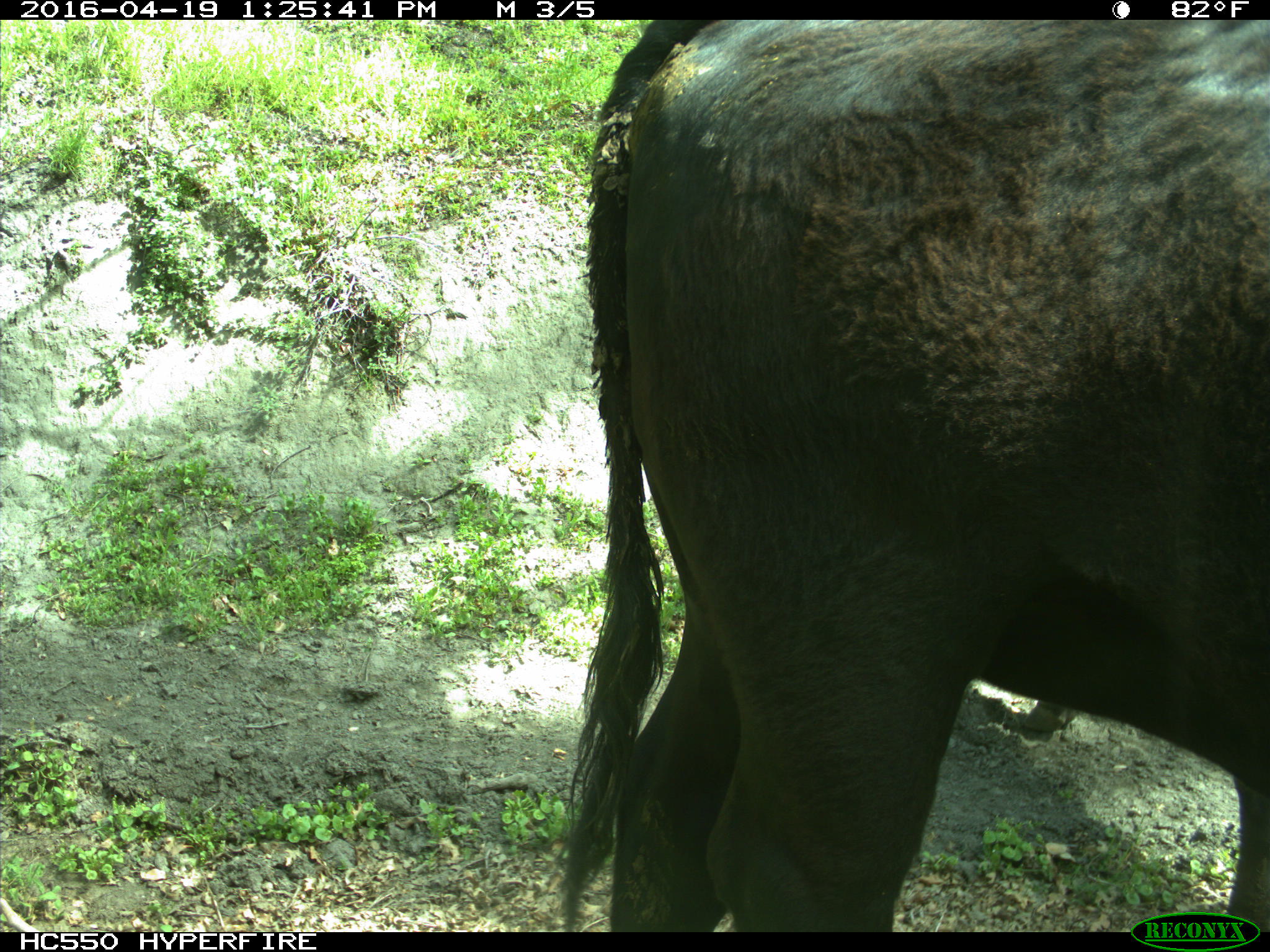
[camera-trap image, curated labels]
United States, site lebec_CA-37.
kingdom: Animalia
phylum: Chordata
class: Mammalia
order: Artiodactyla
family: Bovidae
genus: Bos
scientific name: Bos taurus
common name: domestic cow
Bos taurus (domestic cow).